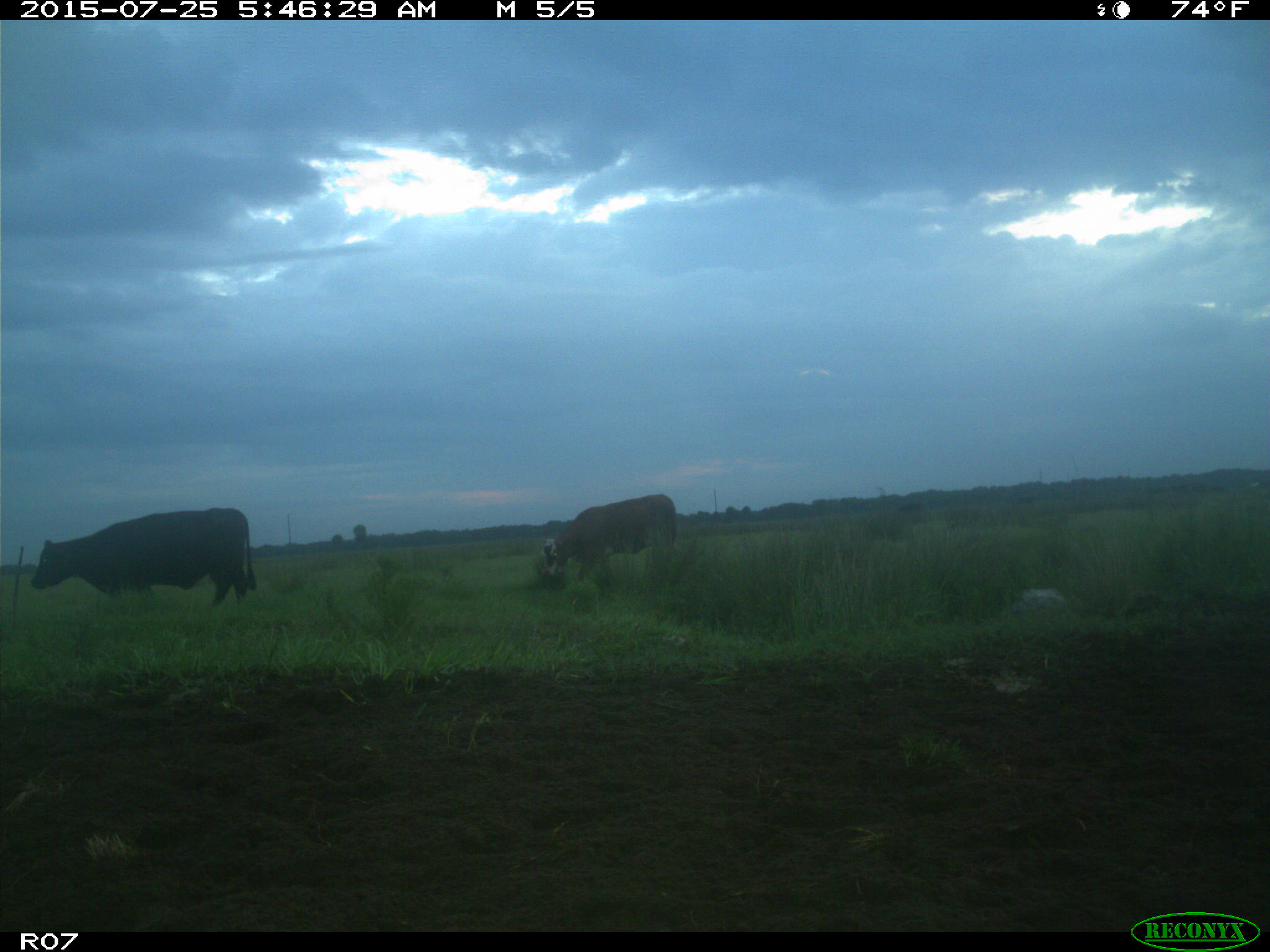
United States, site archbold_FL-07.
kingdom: Animalia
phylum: Chordata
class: Mammalia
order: Artiodactyla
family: Bovidae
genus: Bos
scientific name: Bos taurus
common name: domestic cow